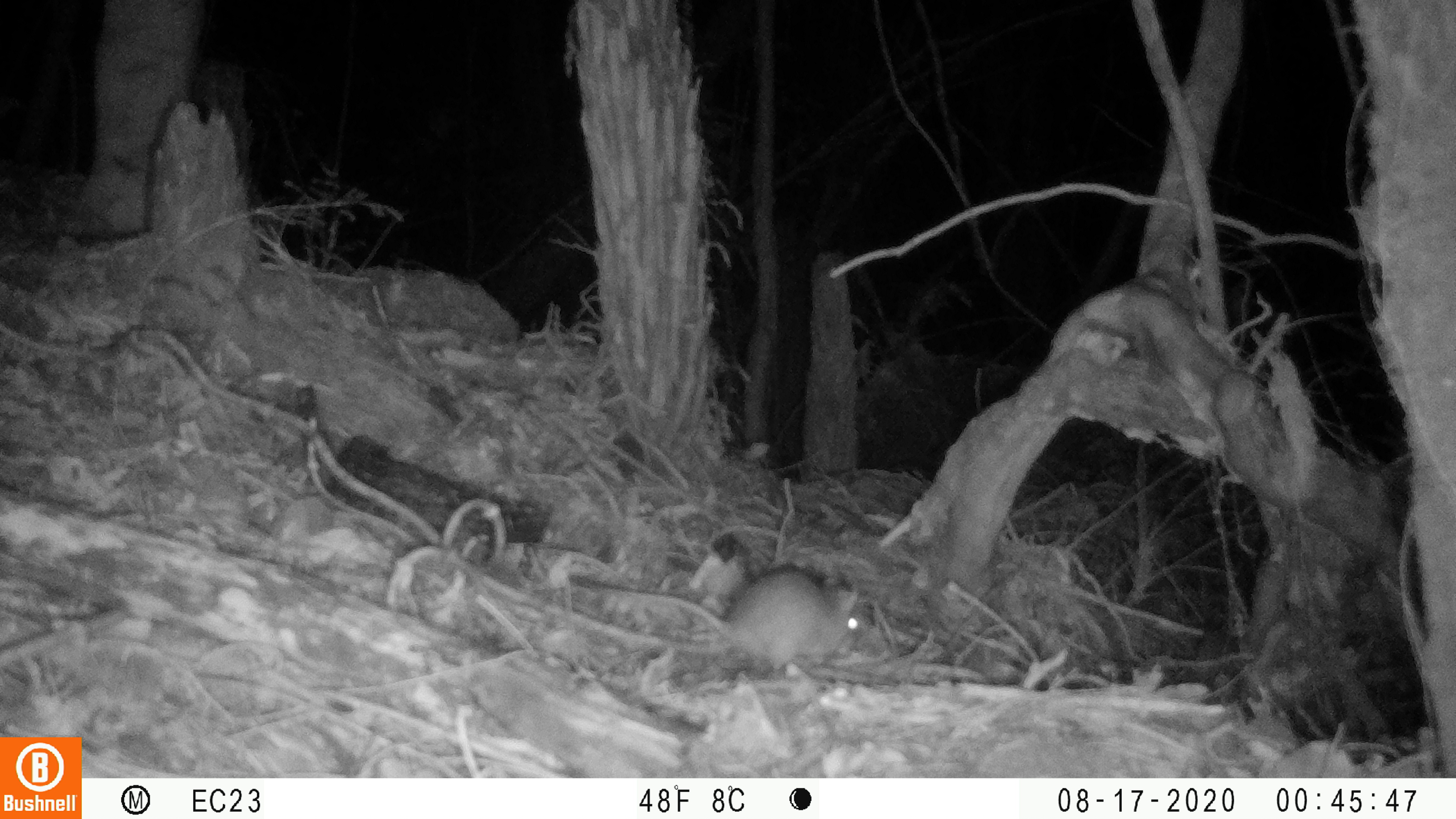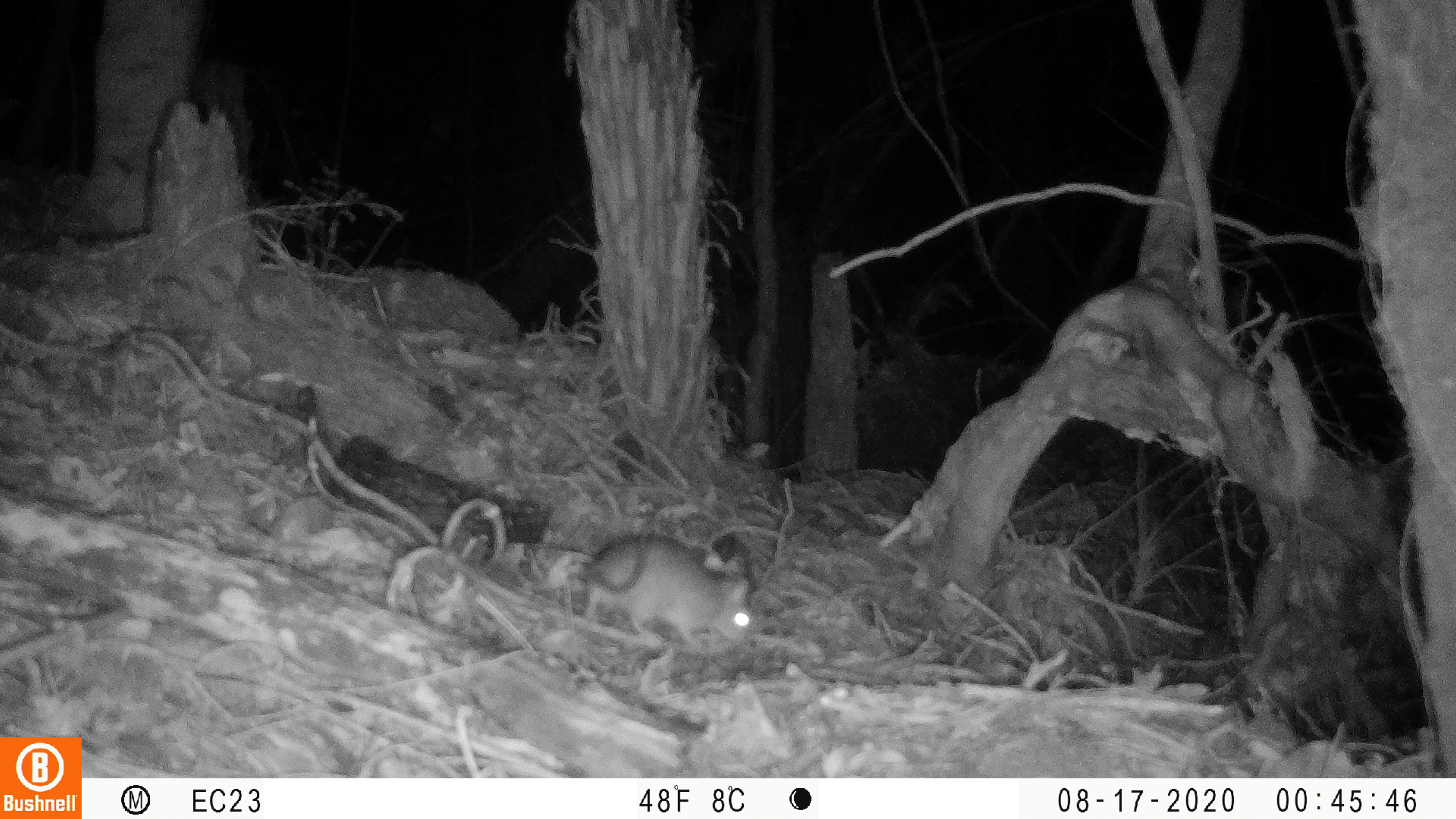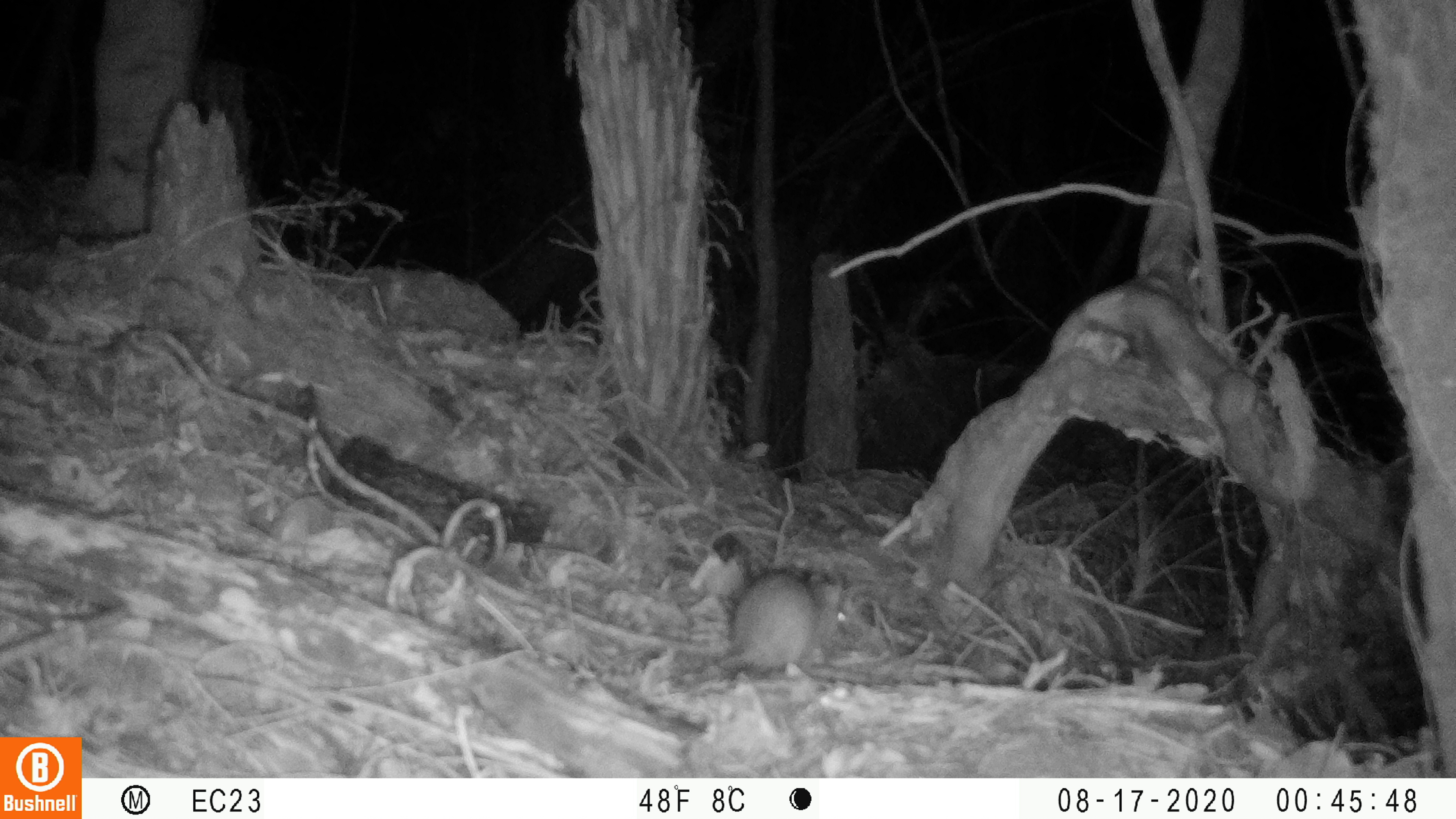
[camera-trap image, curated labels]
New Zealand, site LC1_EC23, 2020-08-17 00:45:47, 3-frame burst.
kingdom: Animalia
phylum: Chordata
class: Mammalia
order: Rodentia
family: Muridae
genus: Rattus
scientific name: Rattus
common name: rat